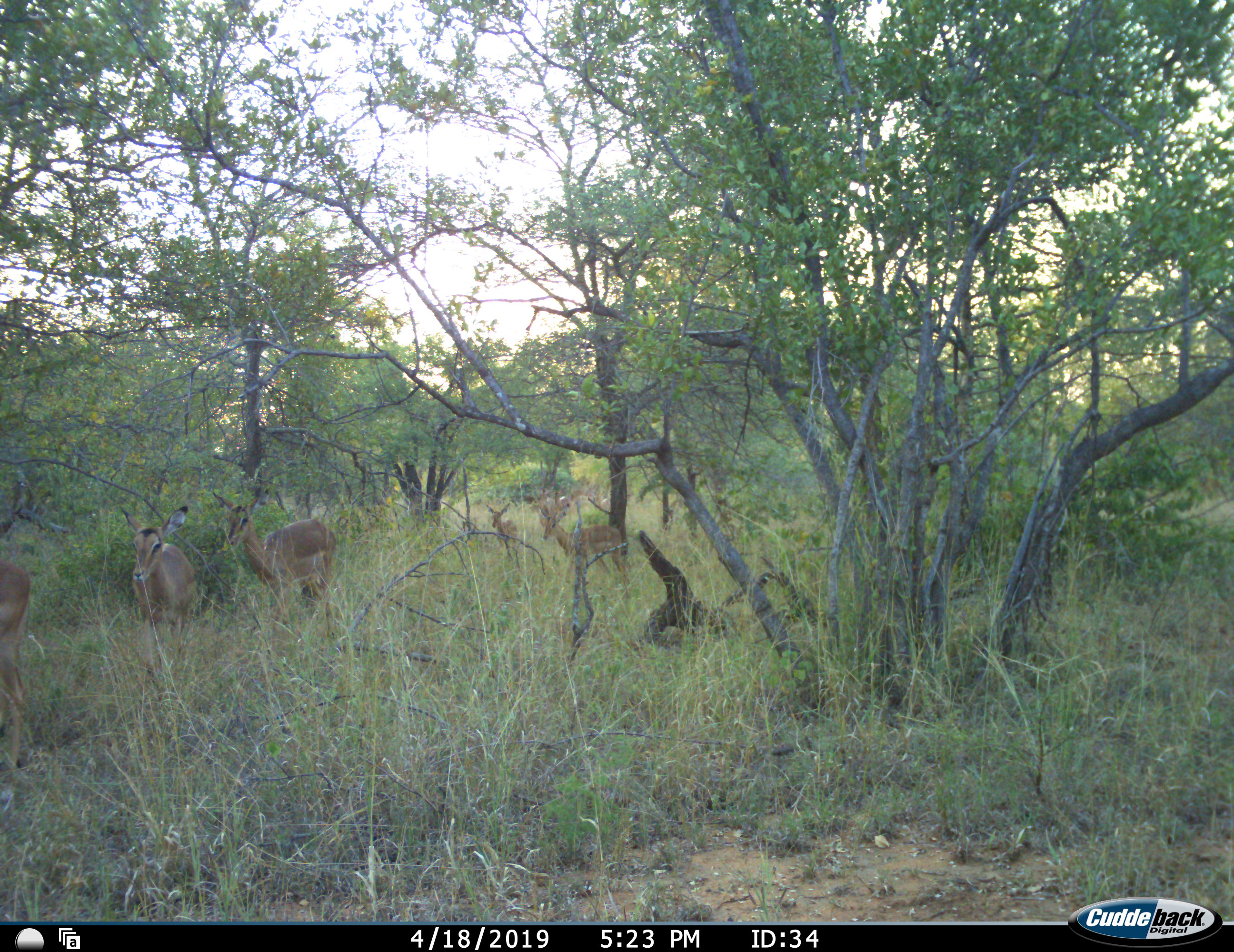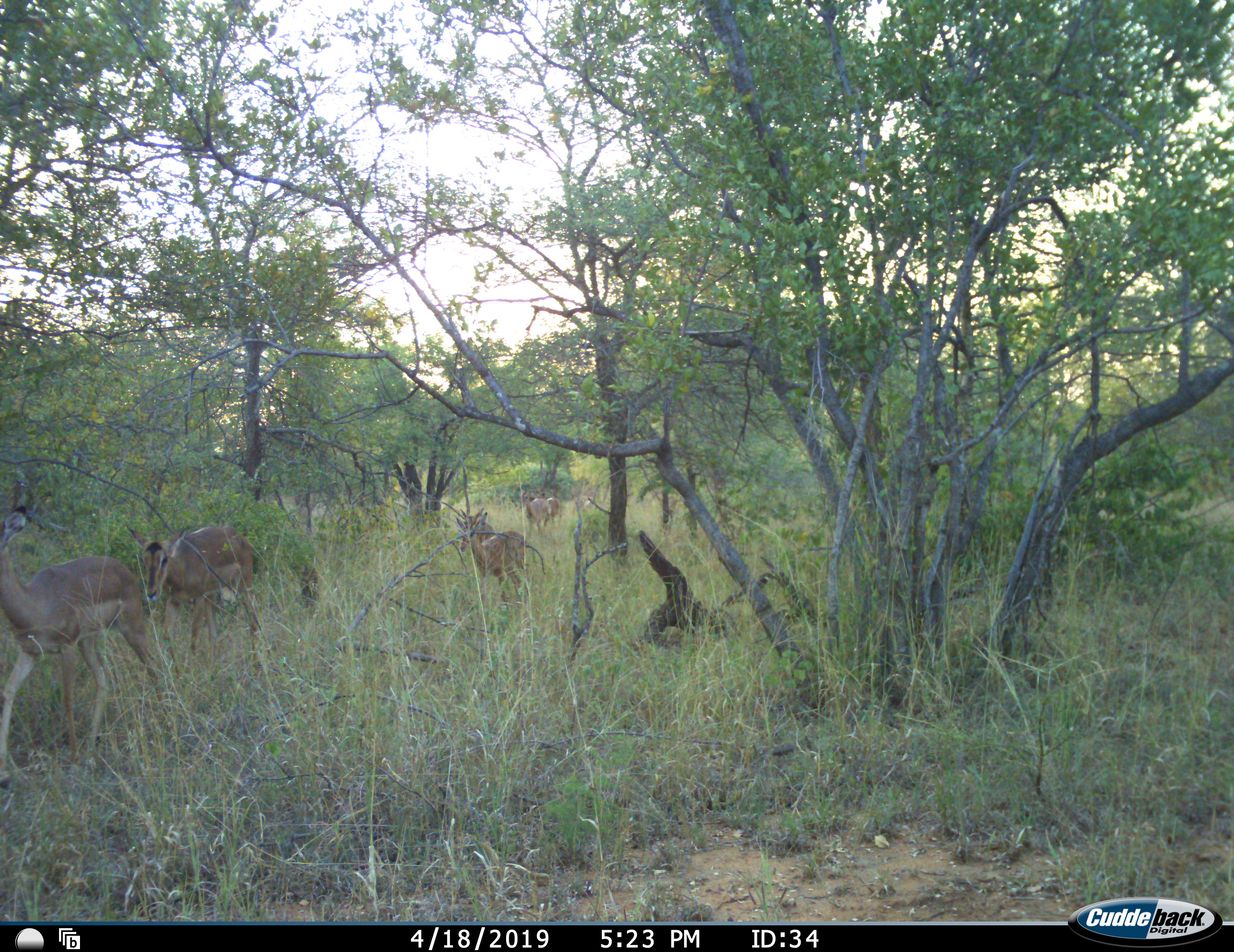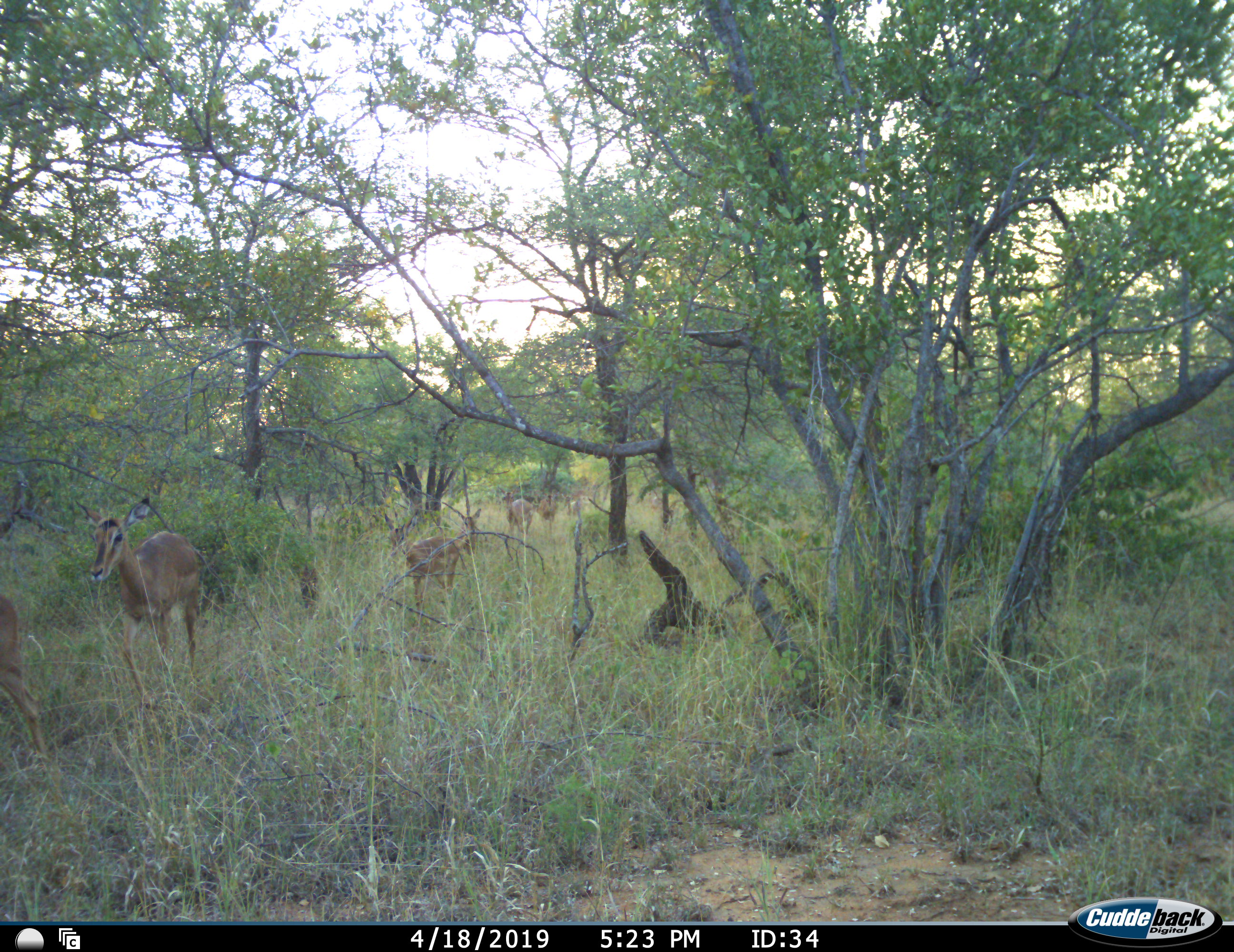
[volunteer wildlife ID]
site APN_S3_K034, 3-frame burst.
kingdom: Animalia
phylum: Chordata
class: Mammalia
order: Artiodactyla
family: Bovidae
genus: Aepyceros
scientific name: Aepyceros melampus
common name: impala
Impala (Aepyceros melampus), count 9. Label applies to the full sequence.